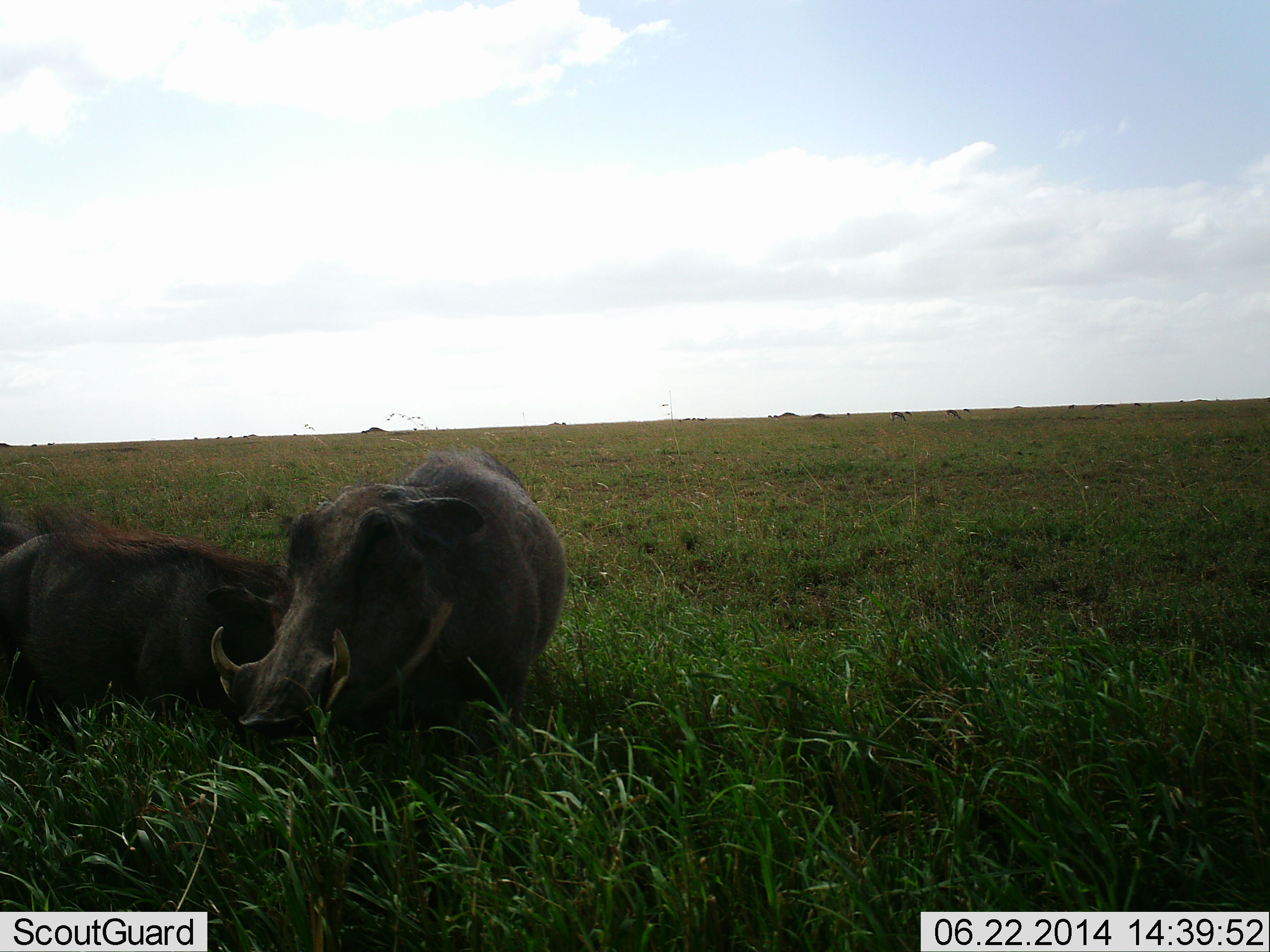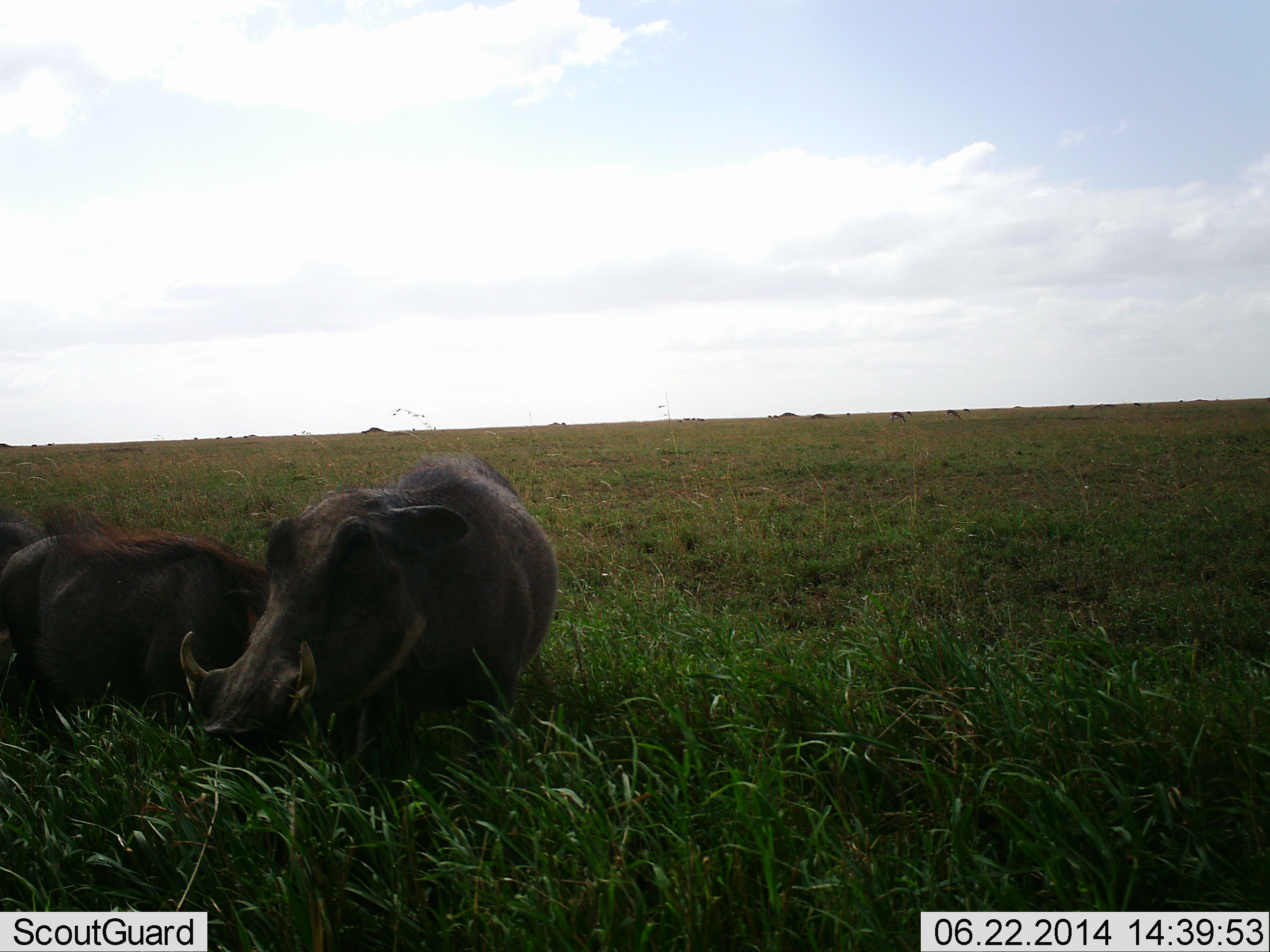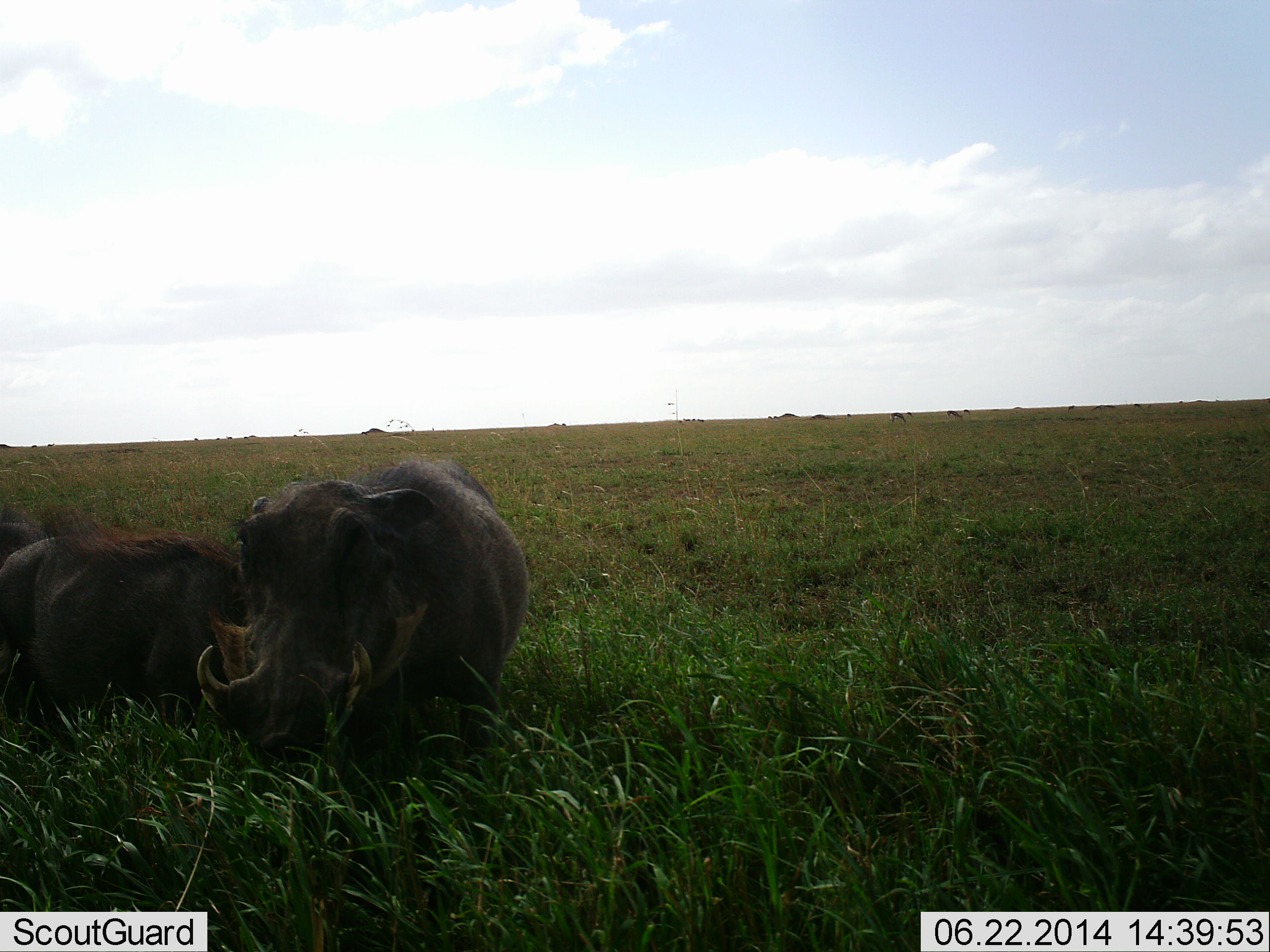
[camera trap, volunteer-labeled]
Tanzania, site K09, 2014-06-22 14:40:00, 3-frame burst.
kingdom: Animalia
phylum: Chordata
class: Mammalia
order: Artiodactyla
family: Suidae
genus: Phacochoerus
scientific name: Phacochoerus africanus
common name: warthog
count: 2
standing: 45%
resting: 36%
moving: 9%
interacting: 9%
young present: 0%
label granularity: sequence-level